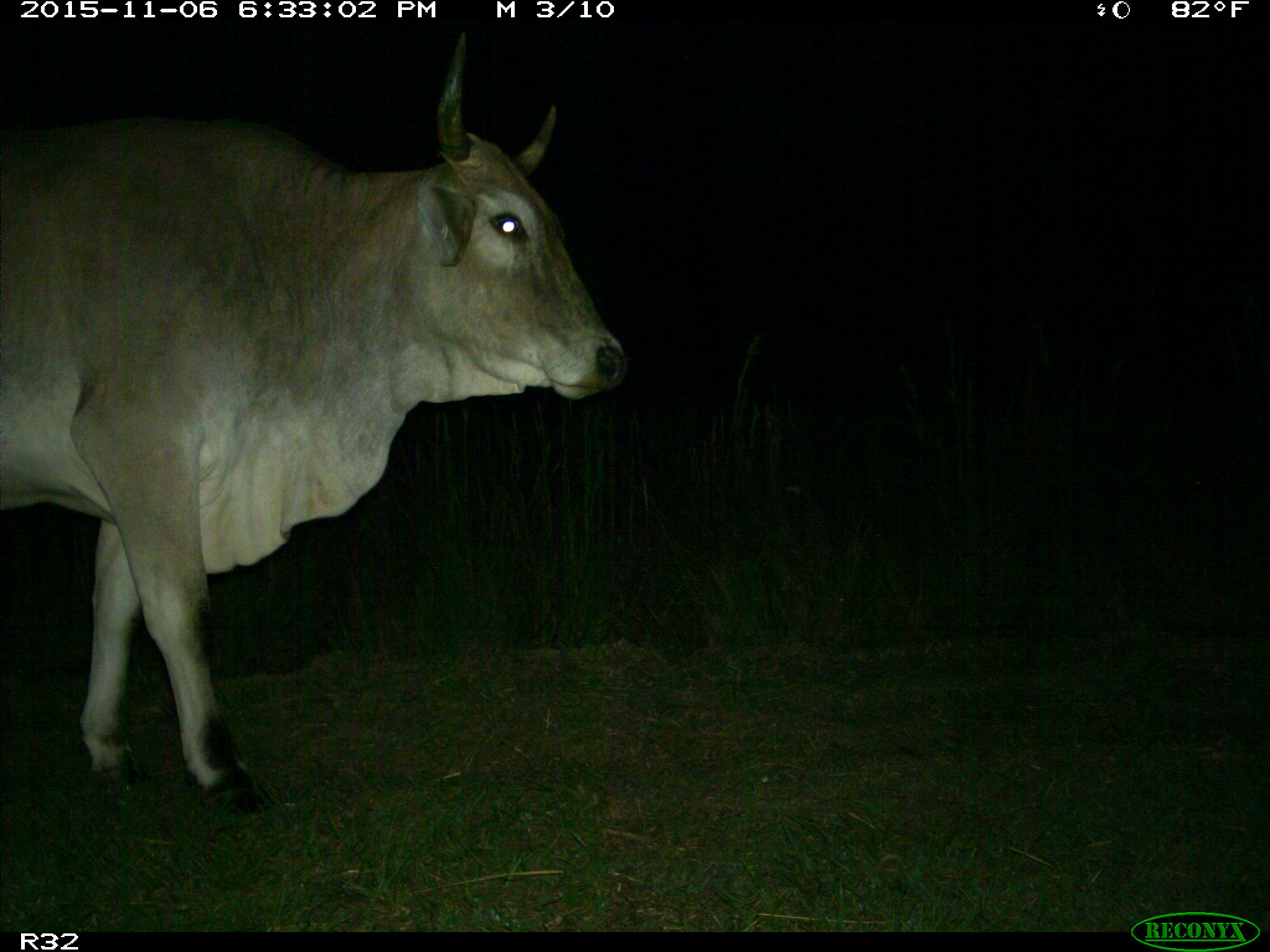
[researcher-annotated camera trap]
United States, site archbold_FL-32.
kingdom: Animalia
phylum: Chordata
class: Mammalia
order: Artiodactyla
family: Bovidae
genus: Bos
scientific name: Bos taurus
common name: domestic cow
Bos taurus (domestic cow).